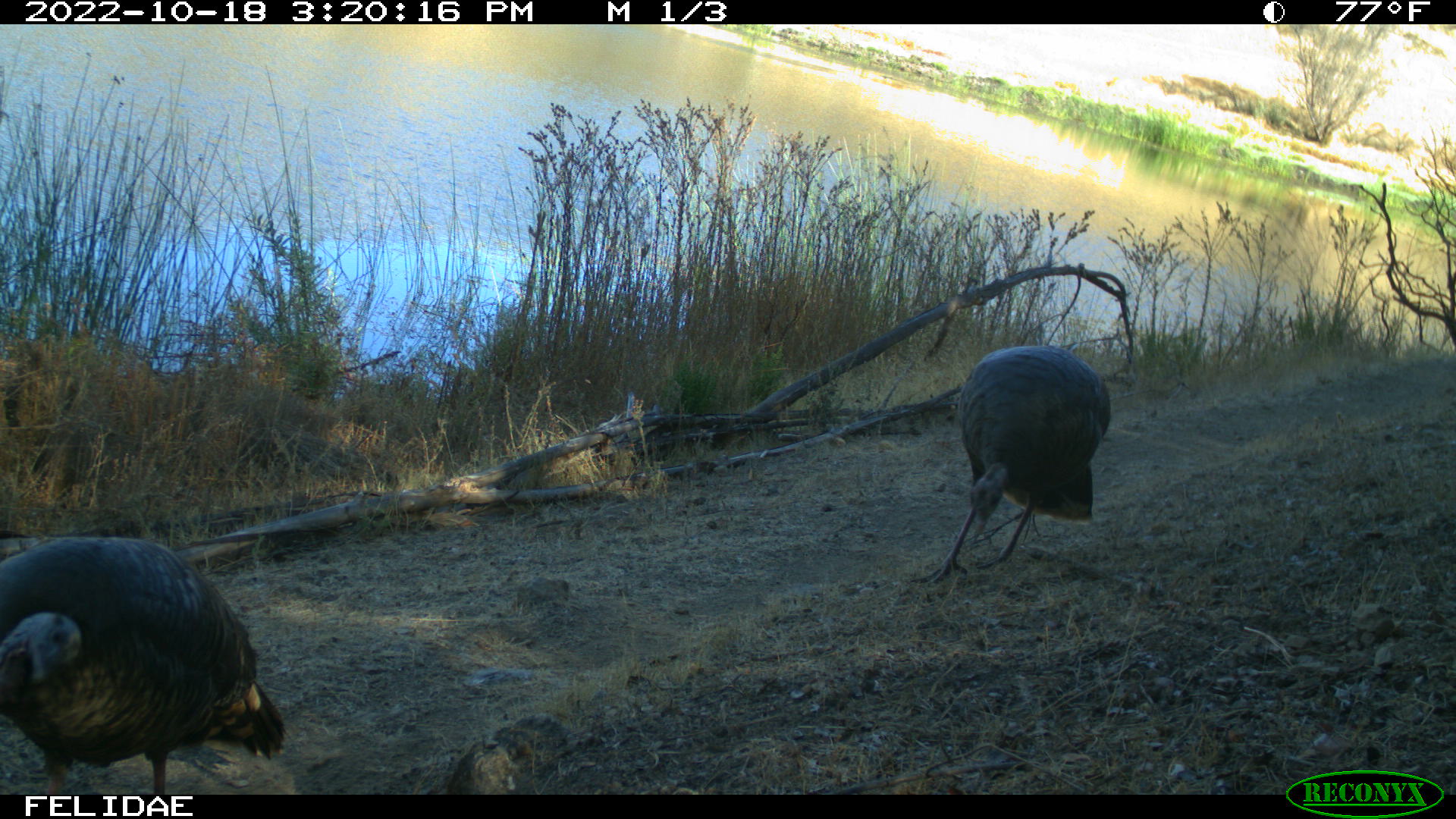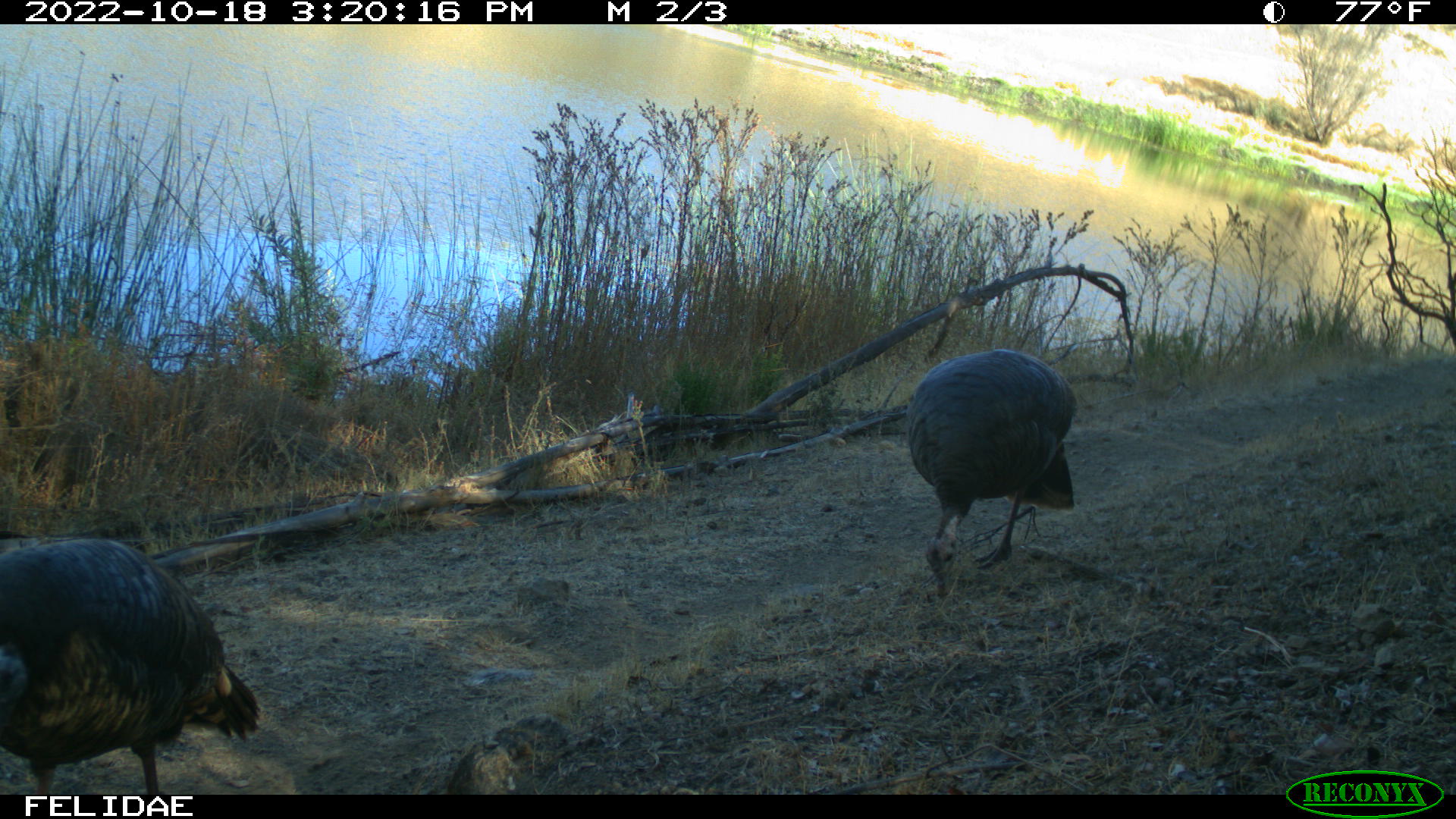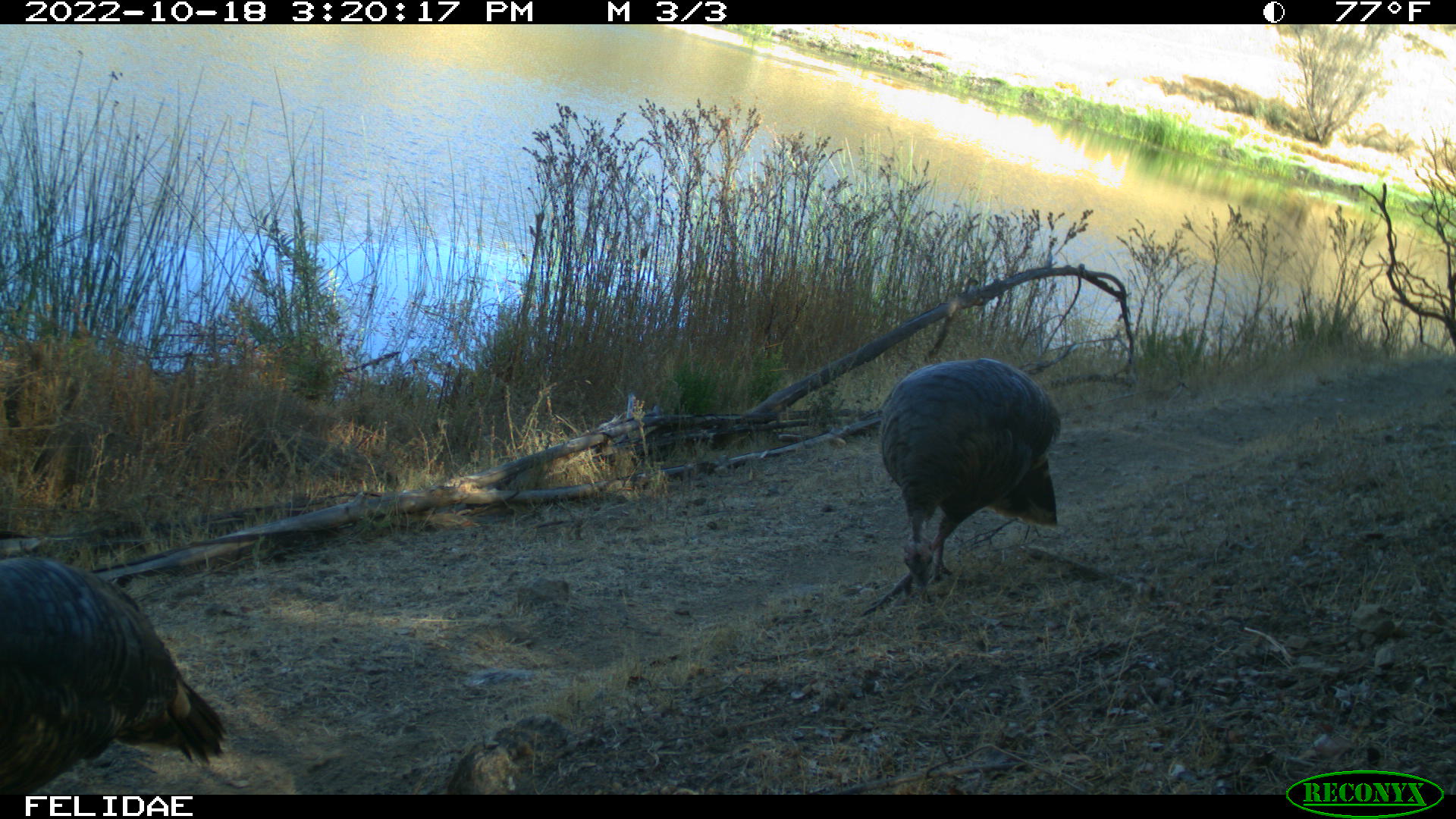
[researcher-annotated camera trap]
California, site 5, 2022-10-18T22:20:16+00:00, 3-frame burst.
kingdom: Animalia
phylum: Chordata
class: Aves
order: Galliformes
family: Phasianidae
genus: Meleagris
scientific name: Meleagris gallopavo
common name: turkey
Turkey (Meleagris gallopavo).